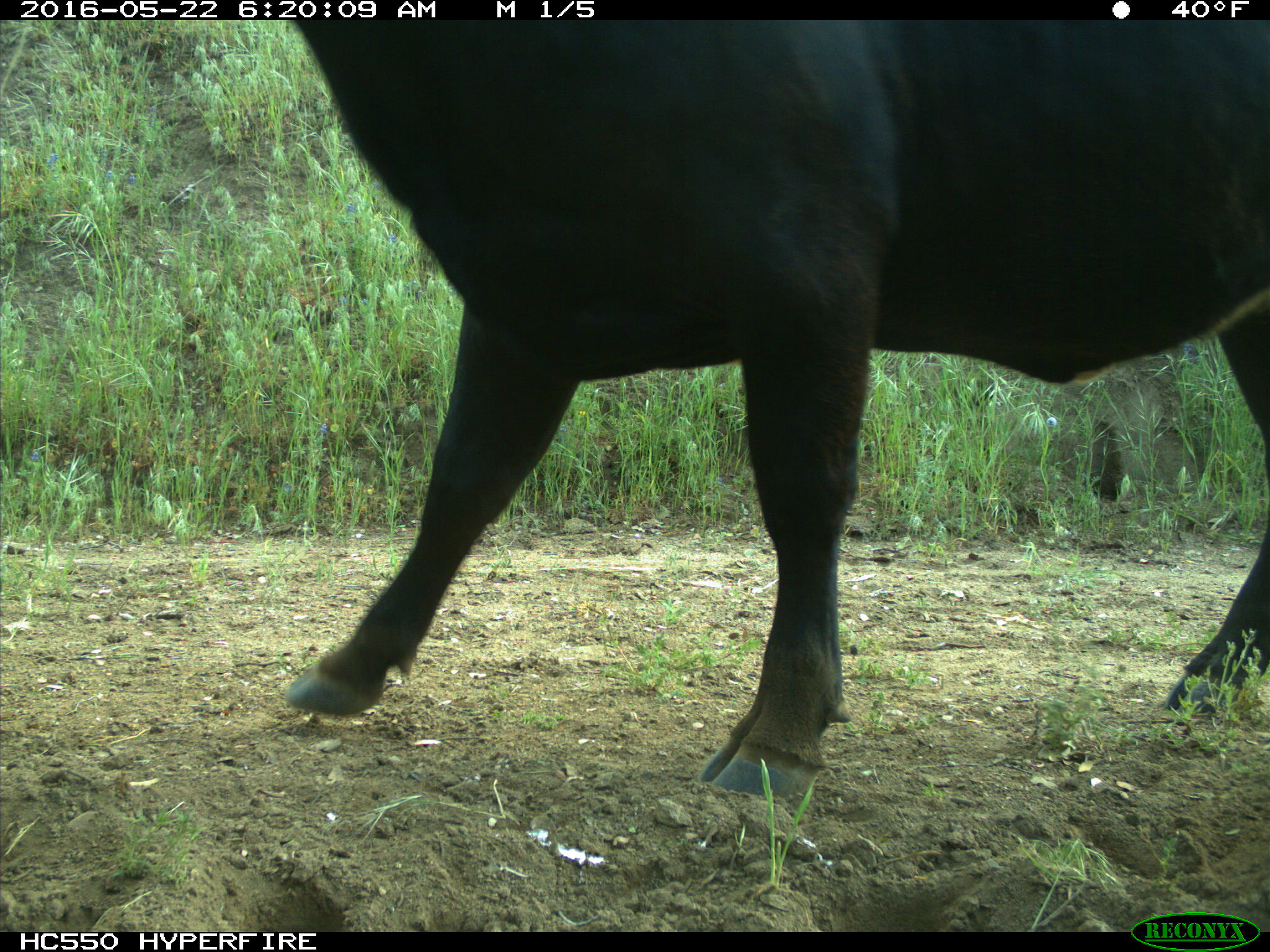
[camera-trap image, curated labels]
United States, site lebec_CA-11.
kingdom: Animalia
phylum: Chordata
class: Mammalia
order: Artiodactyla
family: Bovidae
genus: Bos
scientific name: Bos taurus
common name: domestic cow